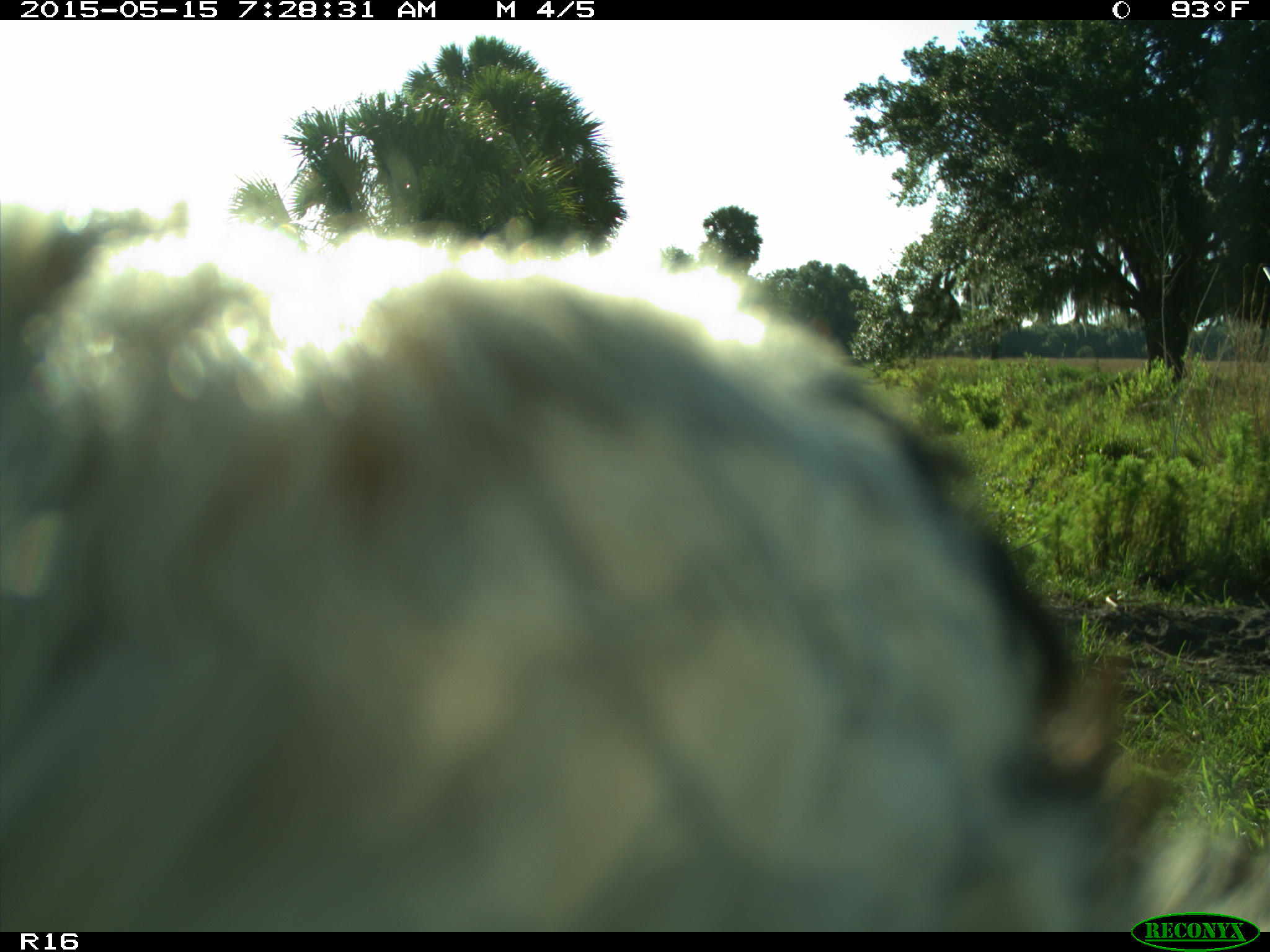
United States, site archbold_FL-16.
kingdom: Animalia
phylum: Chordata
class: Mammalia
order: Artiodactyla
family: Bovidae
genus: Bos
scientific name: Bos taurus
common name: domestic cow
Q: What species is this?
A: Bos taurus (domestic cow).